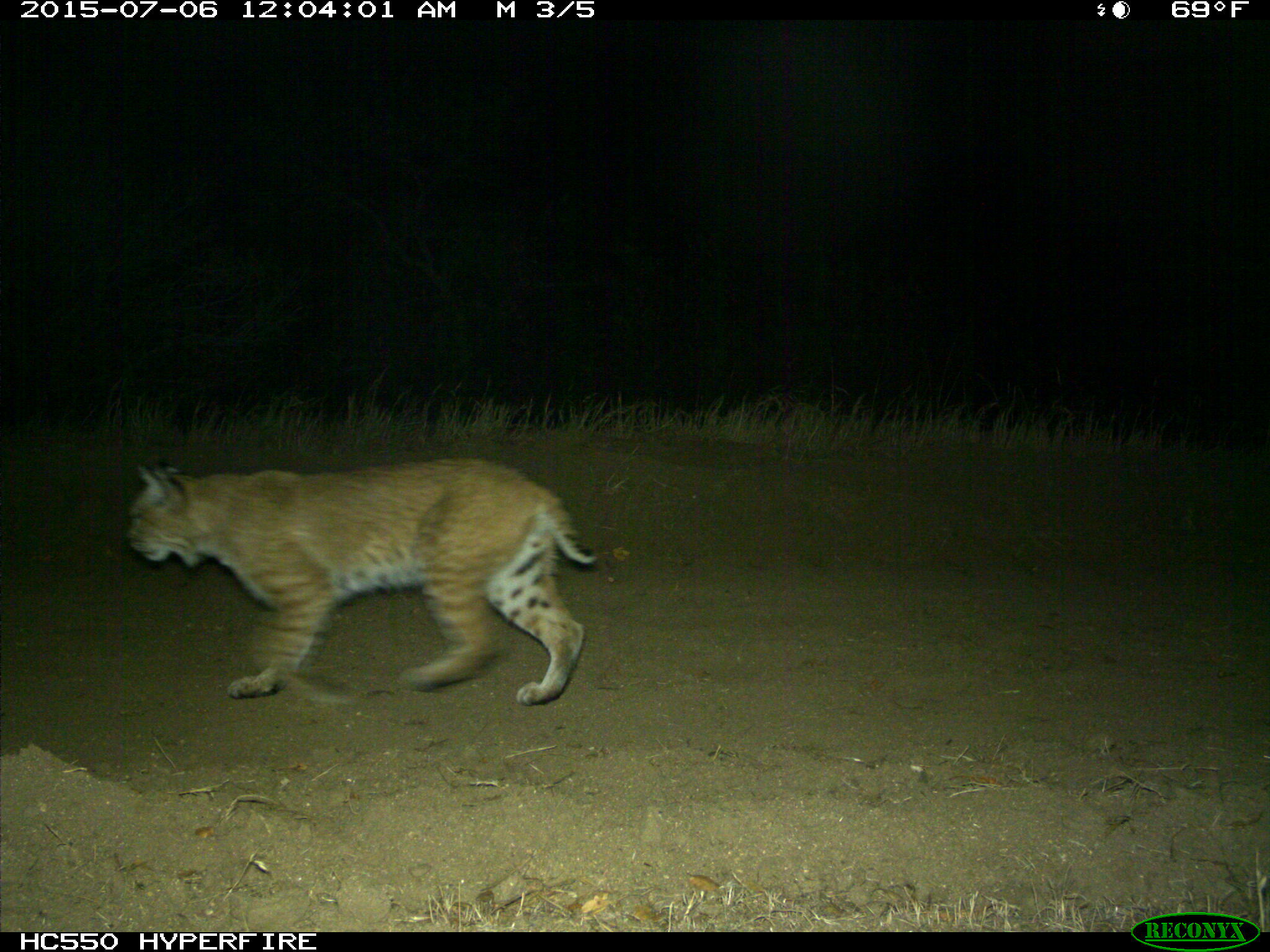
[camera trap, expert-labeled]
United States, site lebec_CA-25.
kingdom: Animalia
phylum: Chordata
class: Mammalia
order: Carnivora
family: Felidae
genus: Lynx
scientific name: Lynx rufus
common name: bobcat